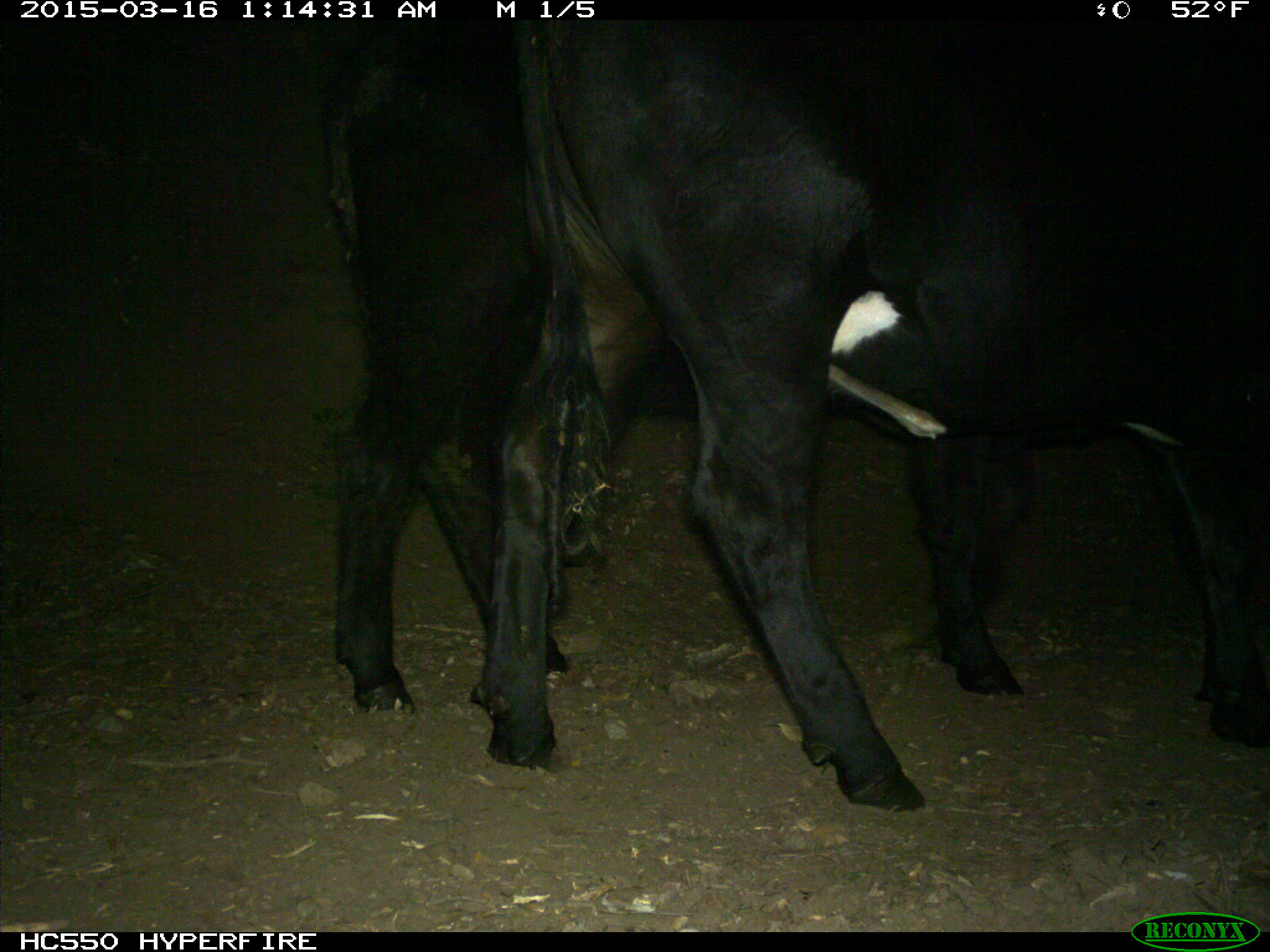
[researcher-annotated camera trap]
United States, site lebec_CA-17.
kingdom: Animalia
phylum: Chordata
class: Mammalia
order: Artiodactyla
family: Bovidae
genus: Bos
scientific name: Bos taurus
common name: domestic cow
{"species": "Bos taurus (domestic cow)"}